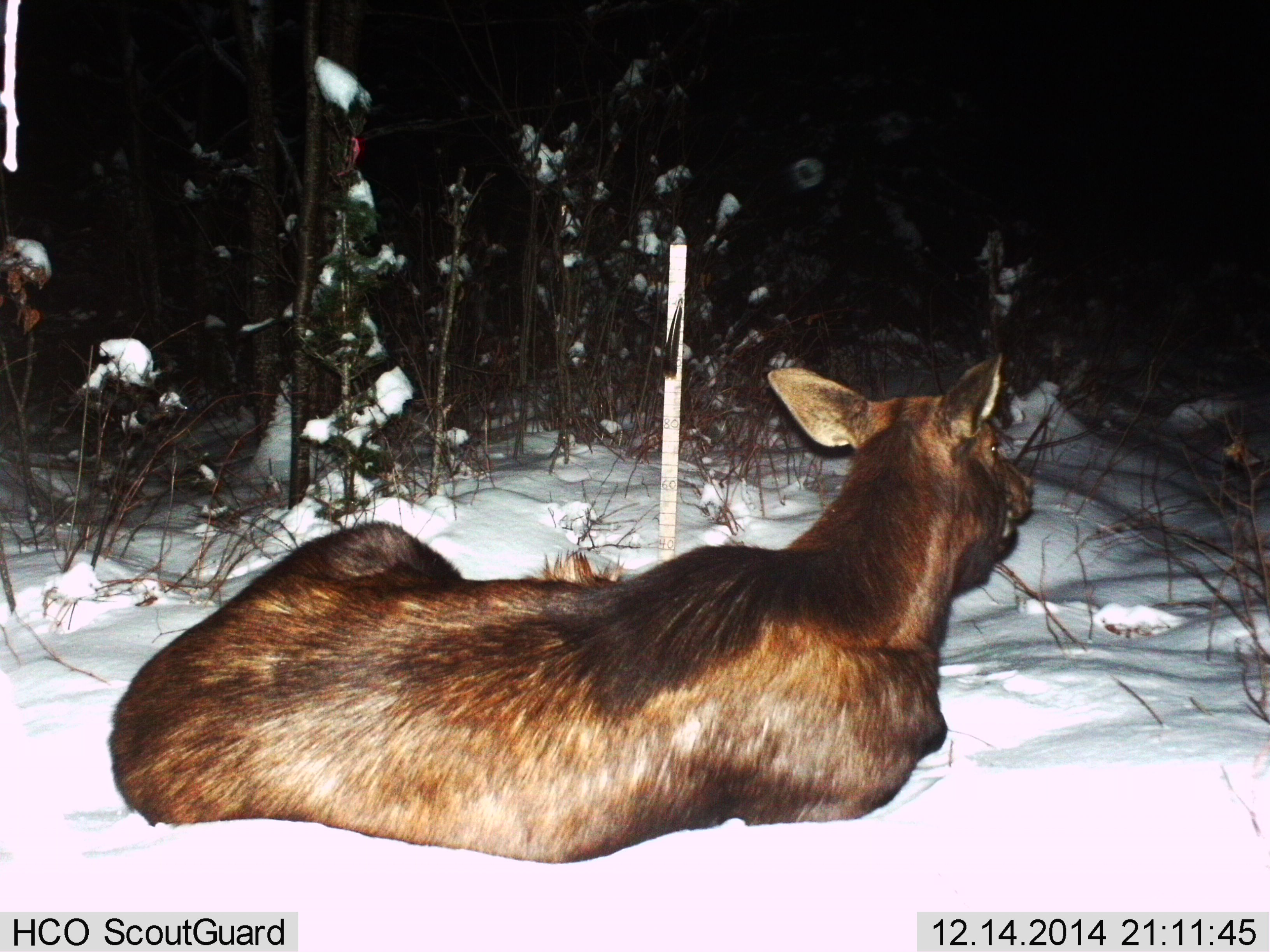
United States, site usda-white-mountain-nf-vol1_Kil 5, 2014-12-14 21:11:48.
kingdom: Animalia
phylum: Chordata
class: Mammalia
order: Artiodactyla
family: Cervidae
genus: Alces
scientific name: Alces alces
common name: moose